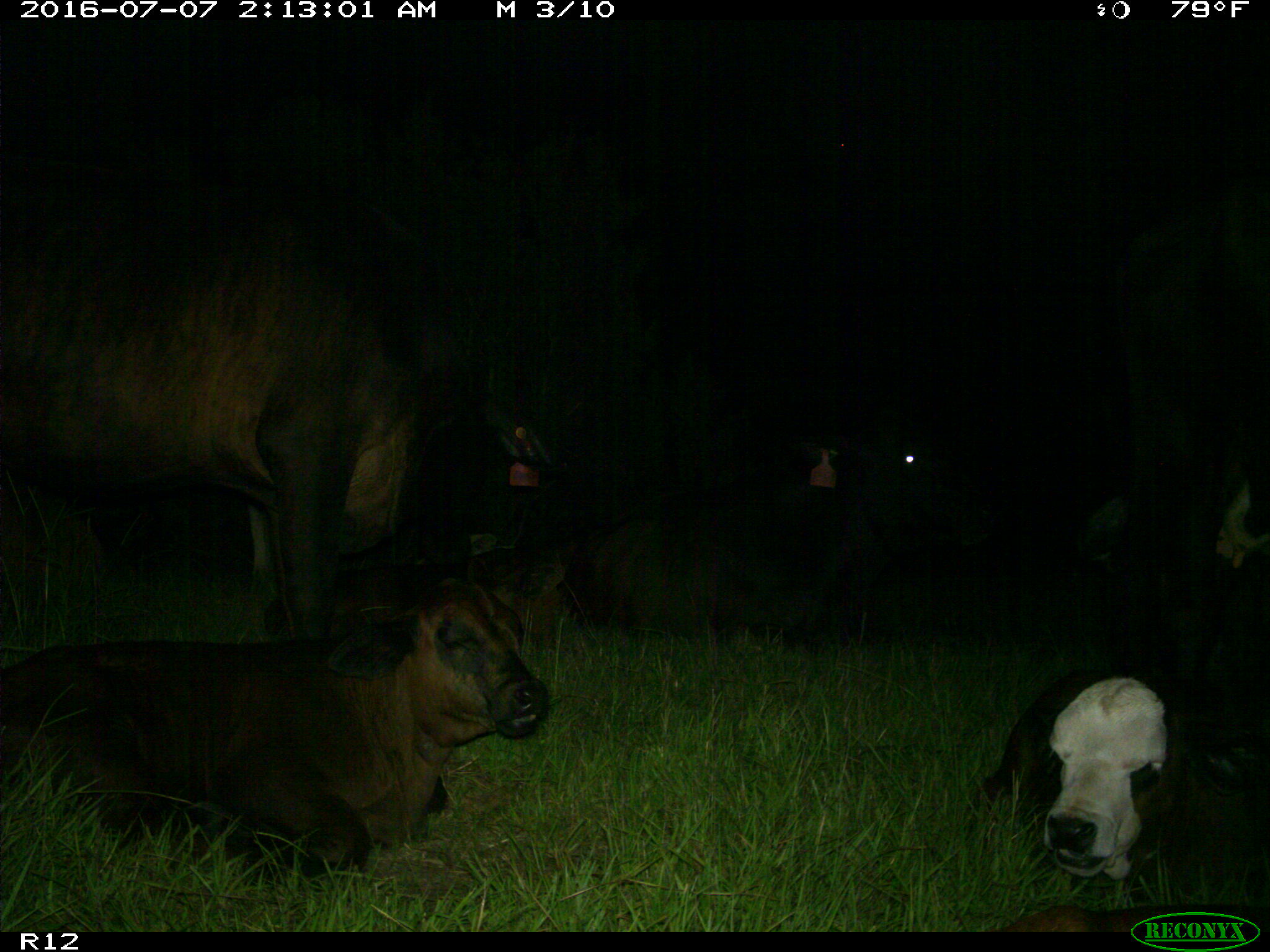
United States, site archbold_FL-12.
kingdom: Animalia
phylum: Chordata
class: Mammalia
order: Artiodactyla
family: Bovidae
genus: Bos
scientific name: Bos taurus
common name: domestic cow